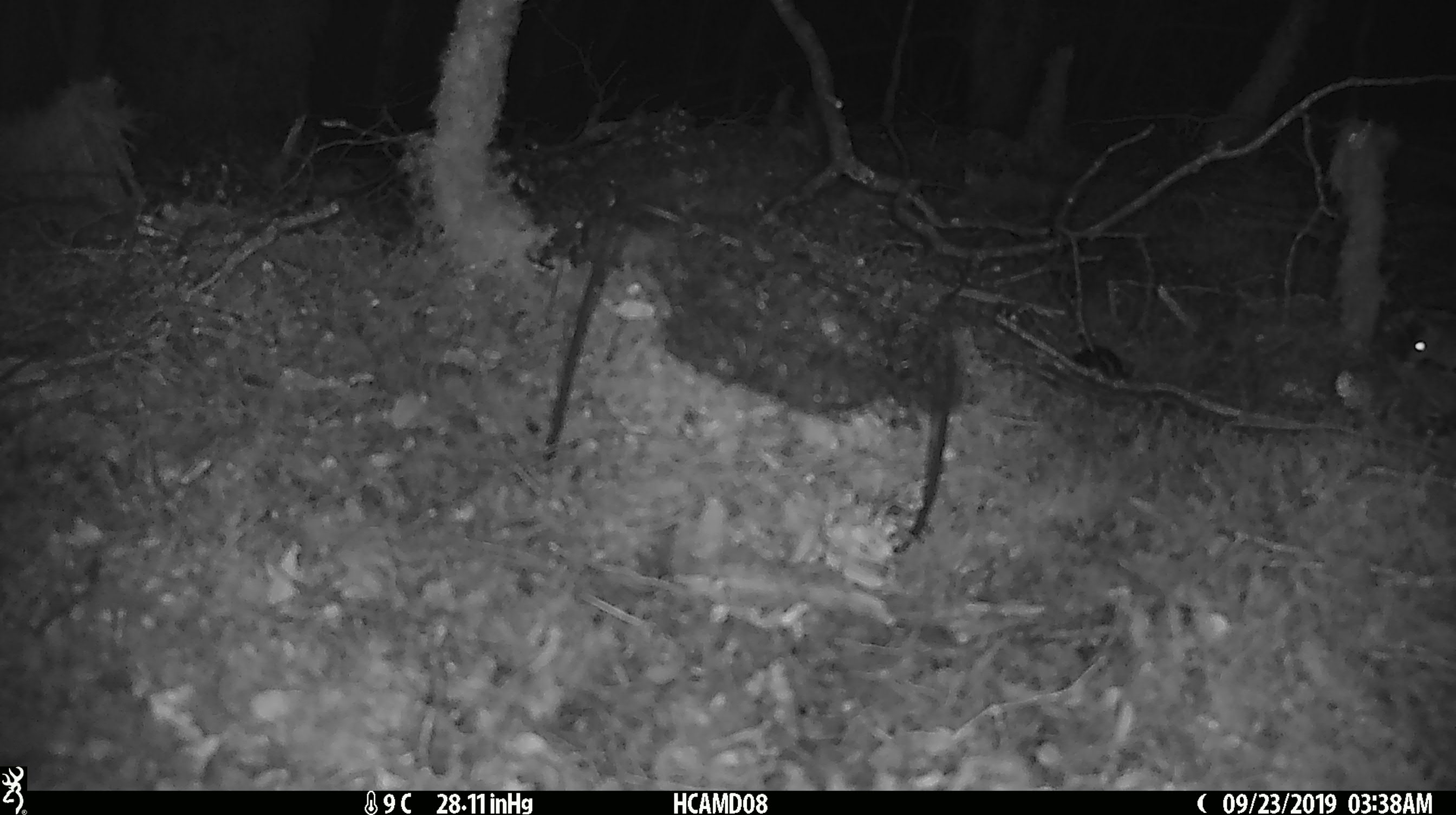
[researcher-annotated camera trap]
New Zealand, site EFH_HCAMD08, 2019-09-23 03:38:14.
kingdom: Animalia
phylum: Chordata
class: Mammalia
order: Rodentia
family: Muridae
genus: Mus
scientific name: Mus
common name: mouse